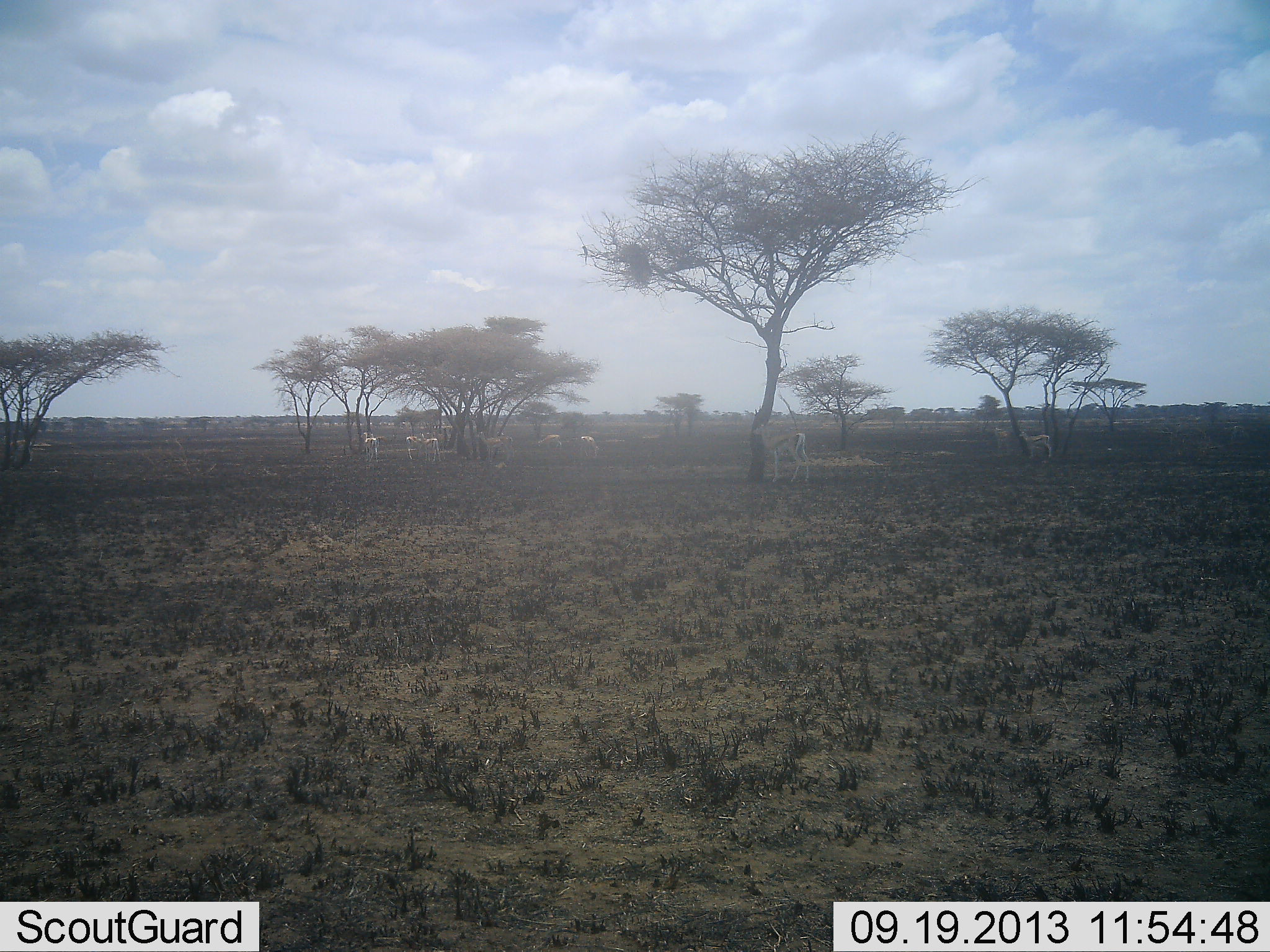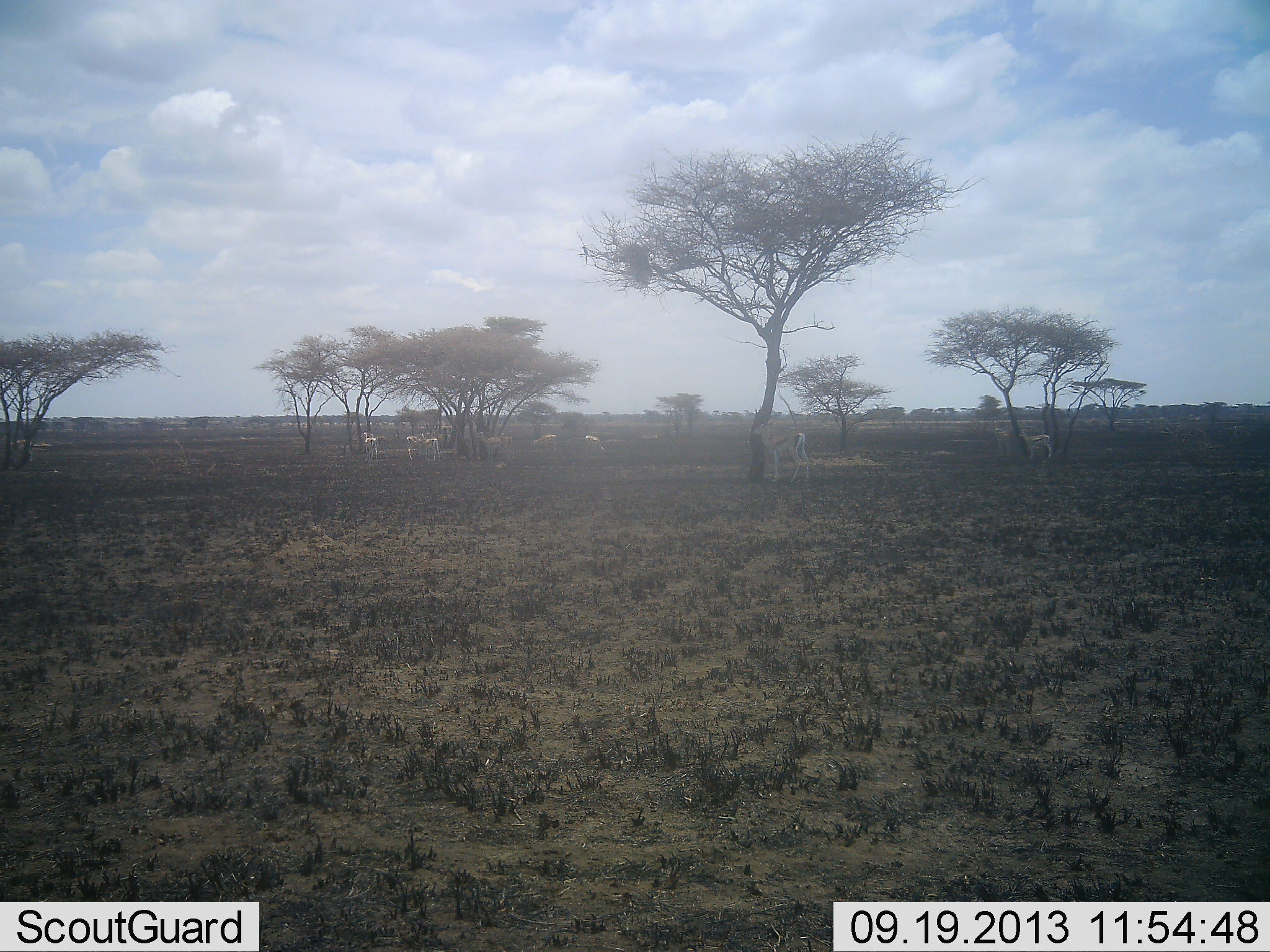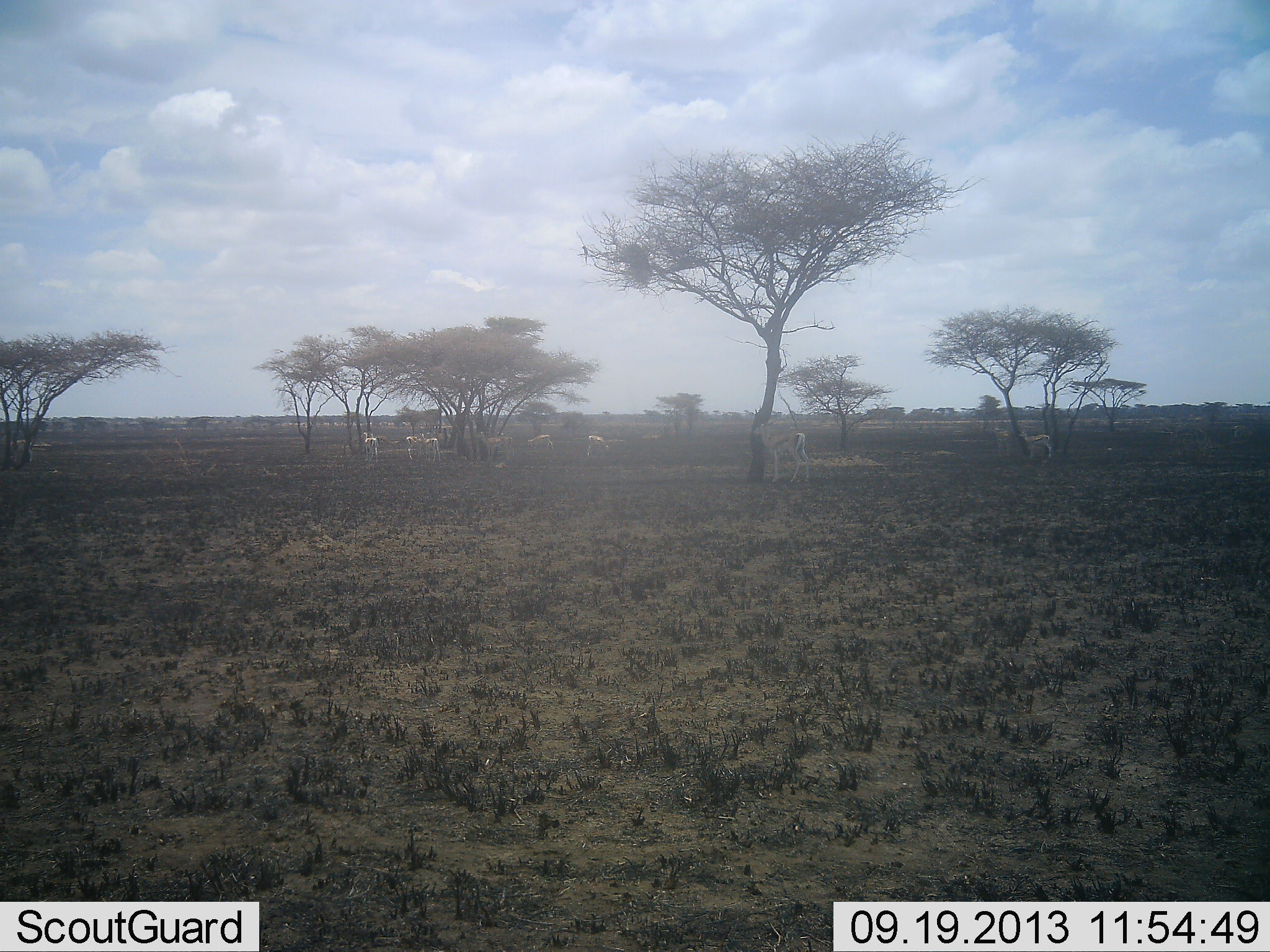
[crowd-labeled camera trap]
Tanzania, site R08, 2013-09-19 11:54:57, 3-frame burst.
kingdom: Animalia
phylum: Chordata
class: Mammalia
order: Artiodactyla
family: Bovidae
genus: Eudorcas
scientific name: Eudorcas thomsonii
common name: thomson's gazelle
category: gazellethomsons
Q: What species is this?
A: Gazellethomsons (thomson's gazelle) (Eudorcas thomsonii).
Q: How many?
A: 8.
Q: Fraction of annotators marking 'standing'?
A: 90%.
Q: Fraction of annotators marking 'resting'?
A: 0%.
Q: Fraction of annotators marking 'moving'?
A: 30%.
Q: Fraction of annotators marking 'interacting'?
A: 0%.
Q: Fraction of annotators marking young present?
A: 0%.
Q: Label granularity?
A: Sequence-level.